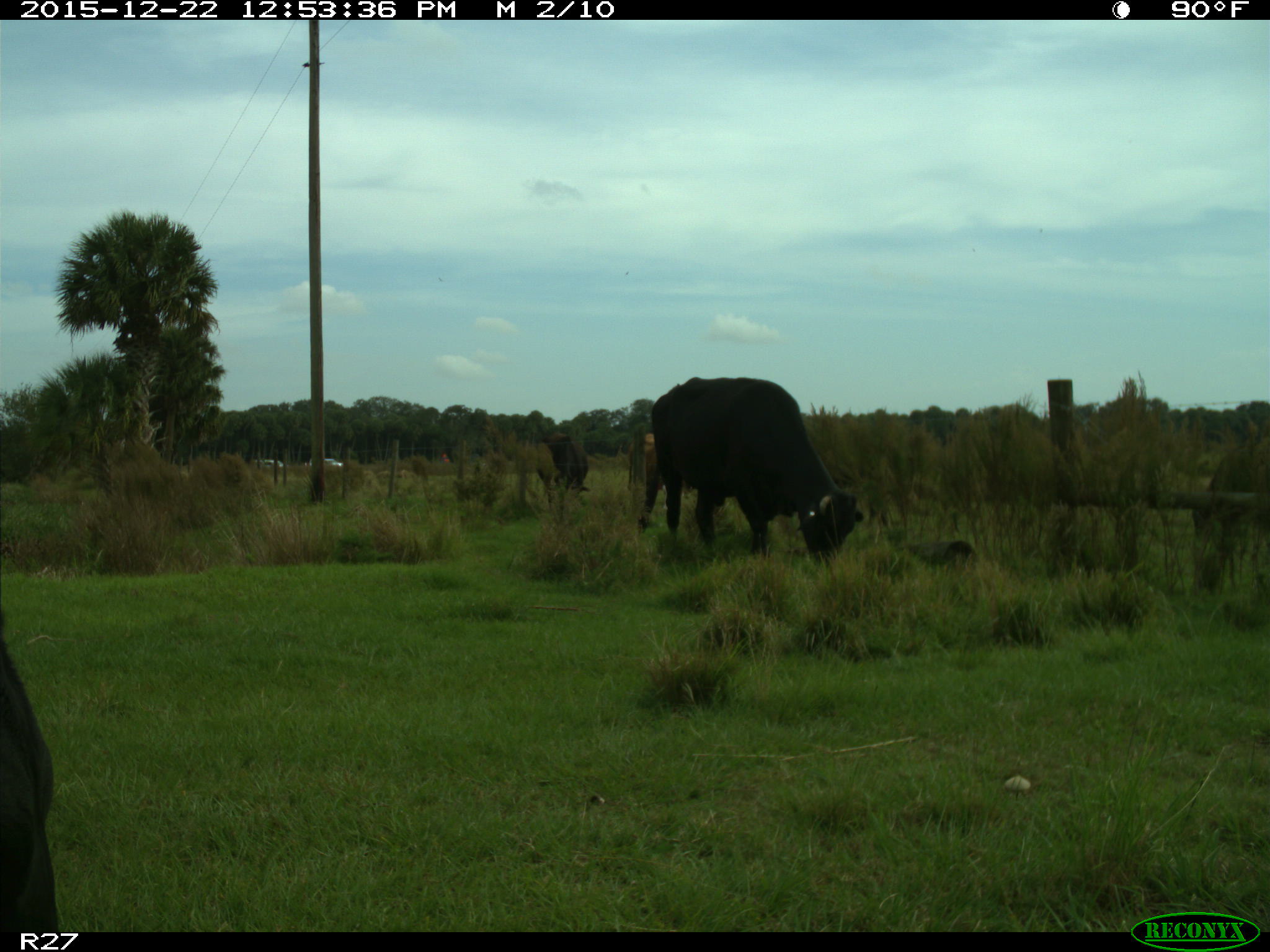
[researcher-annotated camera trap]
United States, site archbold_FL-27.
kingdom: Animalia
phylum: Chordata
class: Mammalia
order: Artiodactyla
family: Bovidae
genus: Bos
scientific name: Bos taurus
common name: domestic cow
Bos taurus (domestic cow).